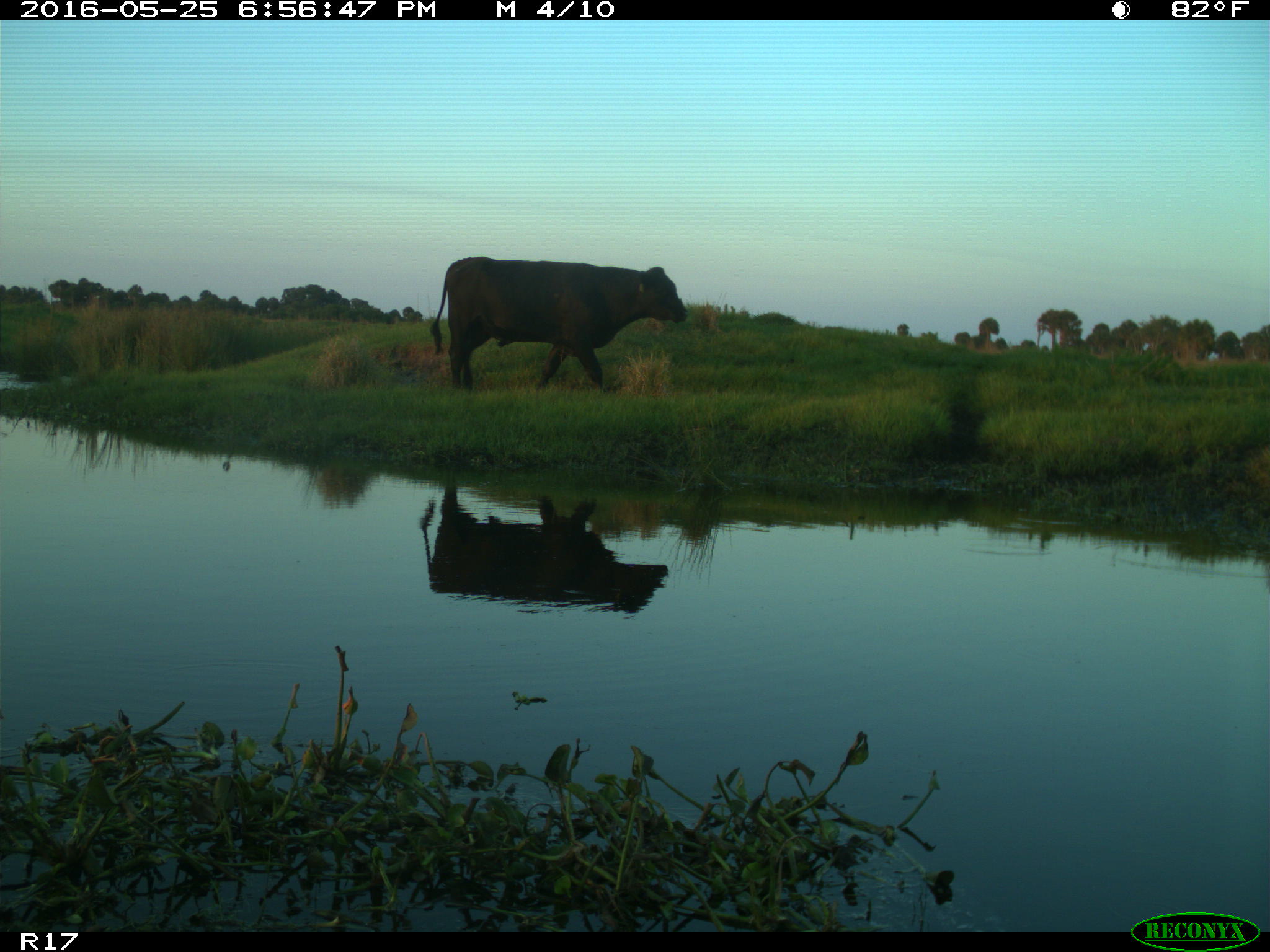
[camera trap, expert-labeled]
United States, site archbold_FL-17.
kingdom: Animalia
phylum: Chordata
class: Mammalia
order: Artiodactyla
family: Bovidae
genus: Bos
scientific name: Bos taurus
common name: domestic cow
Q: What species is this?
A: Bos taurus (domestic cow).